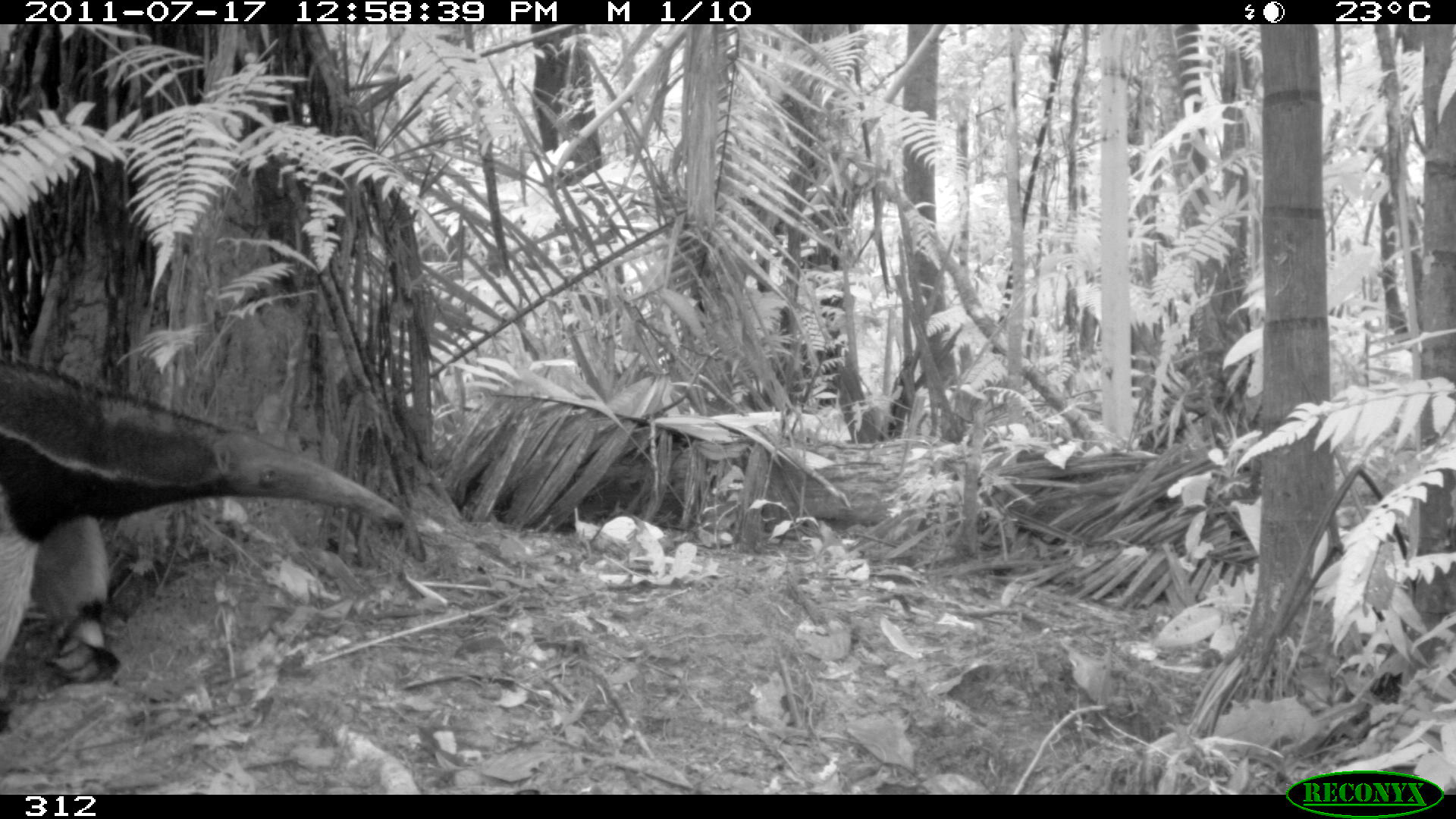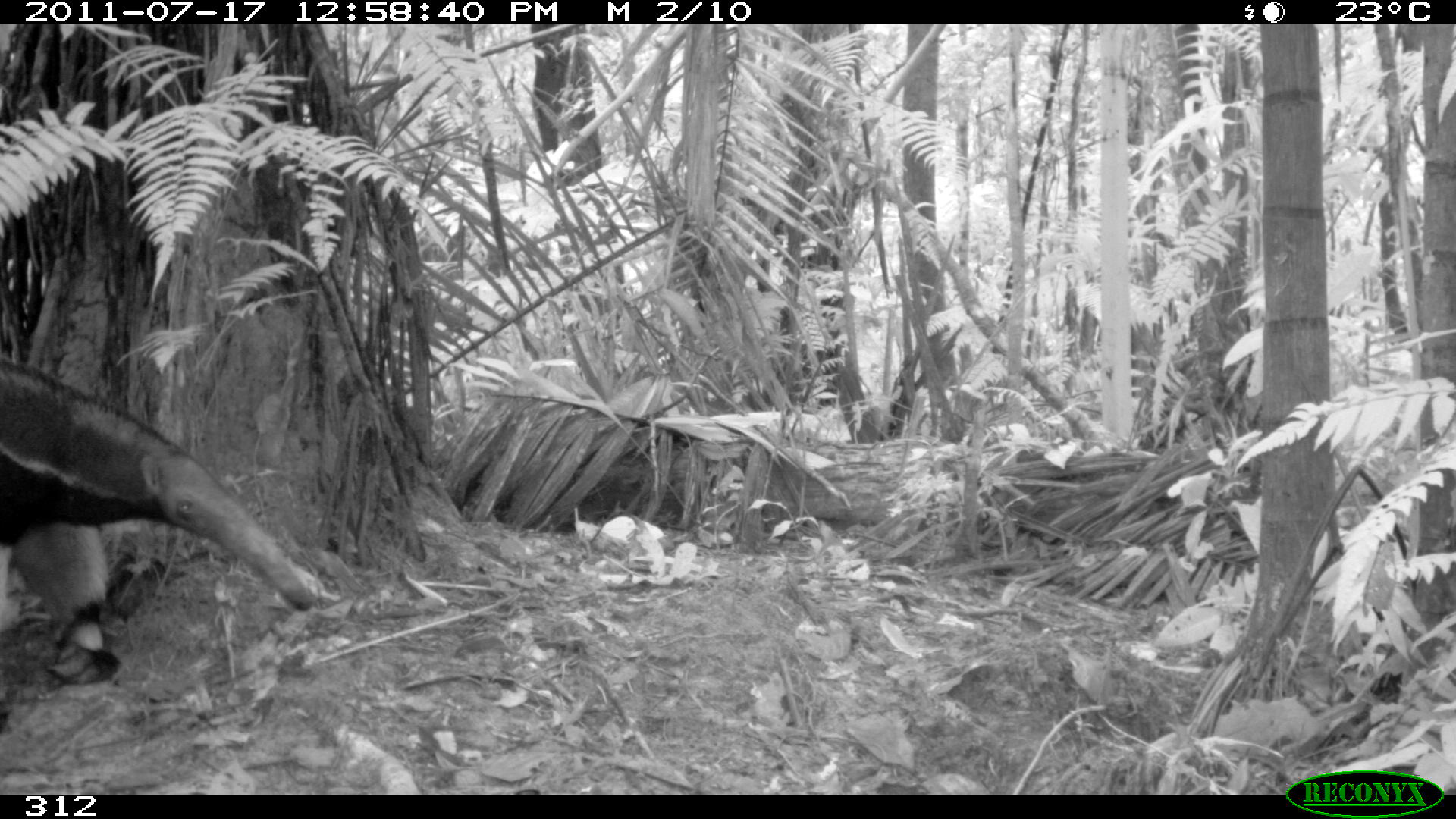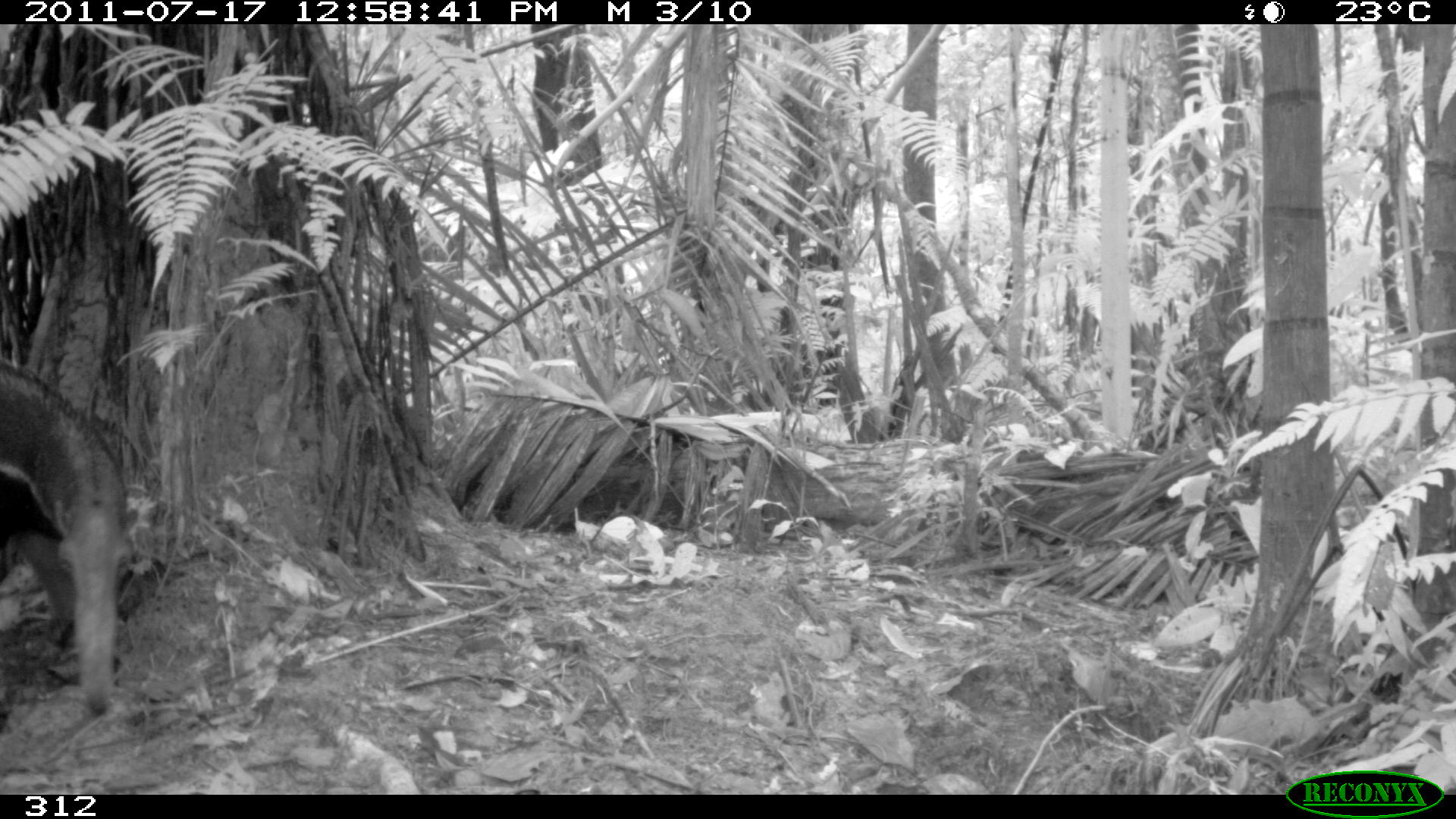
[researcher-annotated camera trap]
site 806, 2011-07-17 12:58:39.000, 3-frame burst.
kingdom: Animalia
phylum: Chordata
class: Mammalia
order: Pilosa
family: Myrmecophagidae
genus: Myrmecophaga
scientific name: Myrmecophaga tridactyla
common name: giant anteater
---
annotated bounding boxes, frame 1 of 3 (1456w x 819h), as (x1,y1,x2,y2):
myrmecophaga tridactyla: (0,354,407,732)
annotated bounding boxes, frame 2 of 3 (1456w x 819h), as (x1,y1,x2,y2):
myrmecophaga tridactyla: (0,352,322,729)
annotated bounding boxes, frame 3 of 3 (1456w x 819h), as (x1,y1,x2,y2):
myrmecophaga tridactyla: (0,349,131,725)